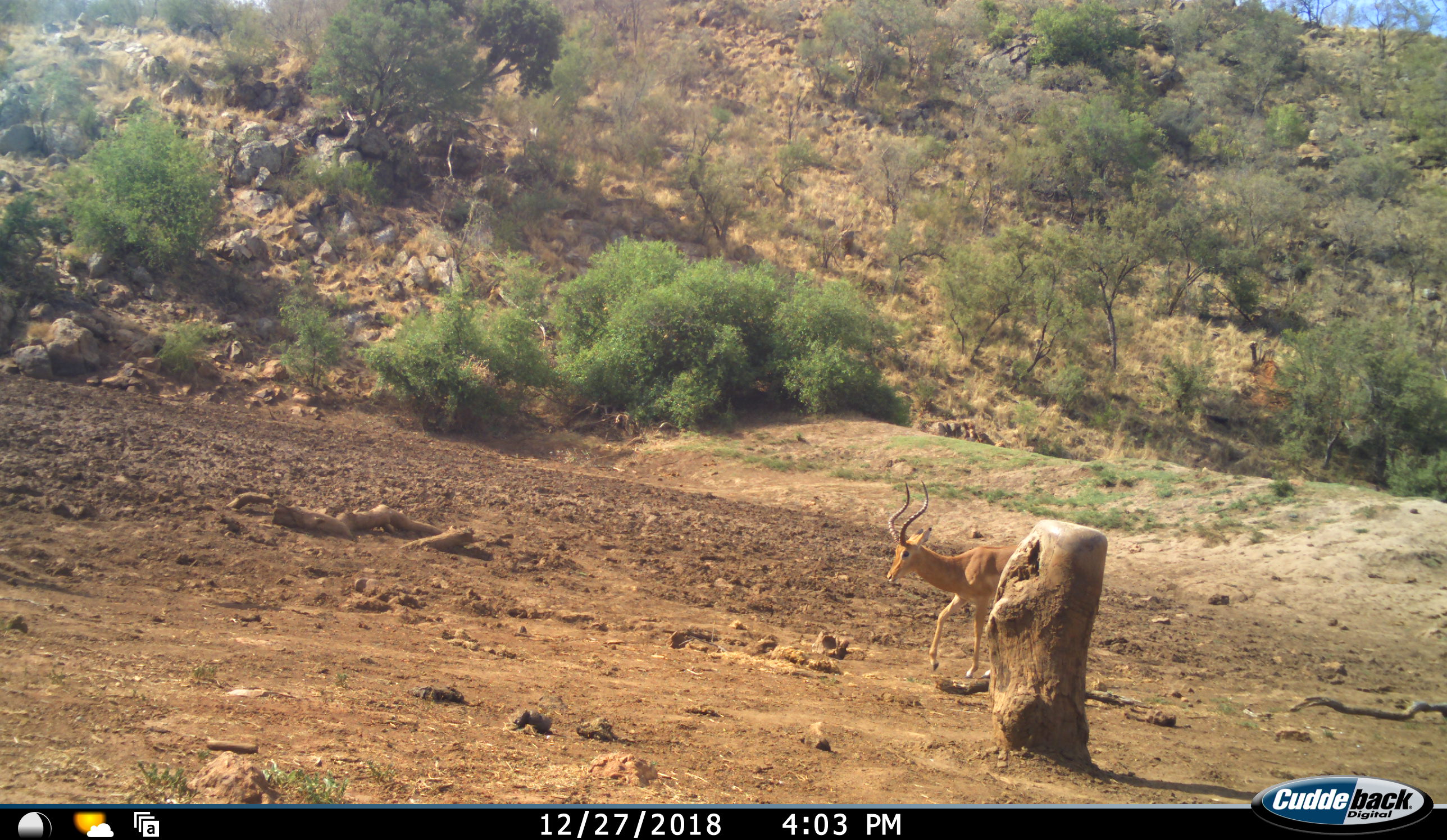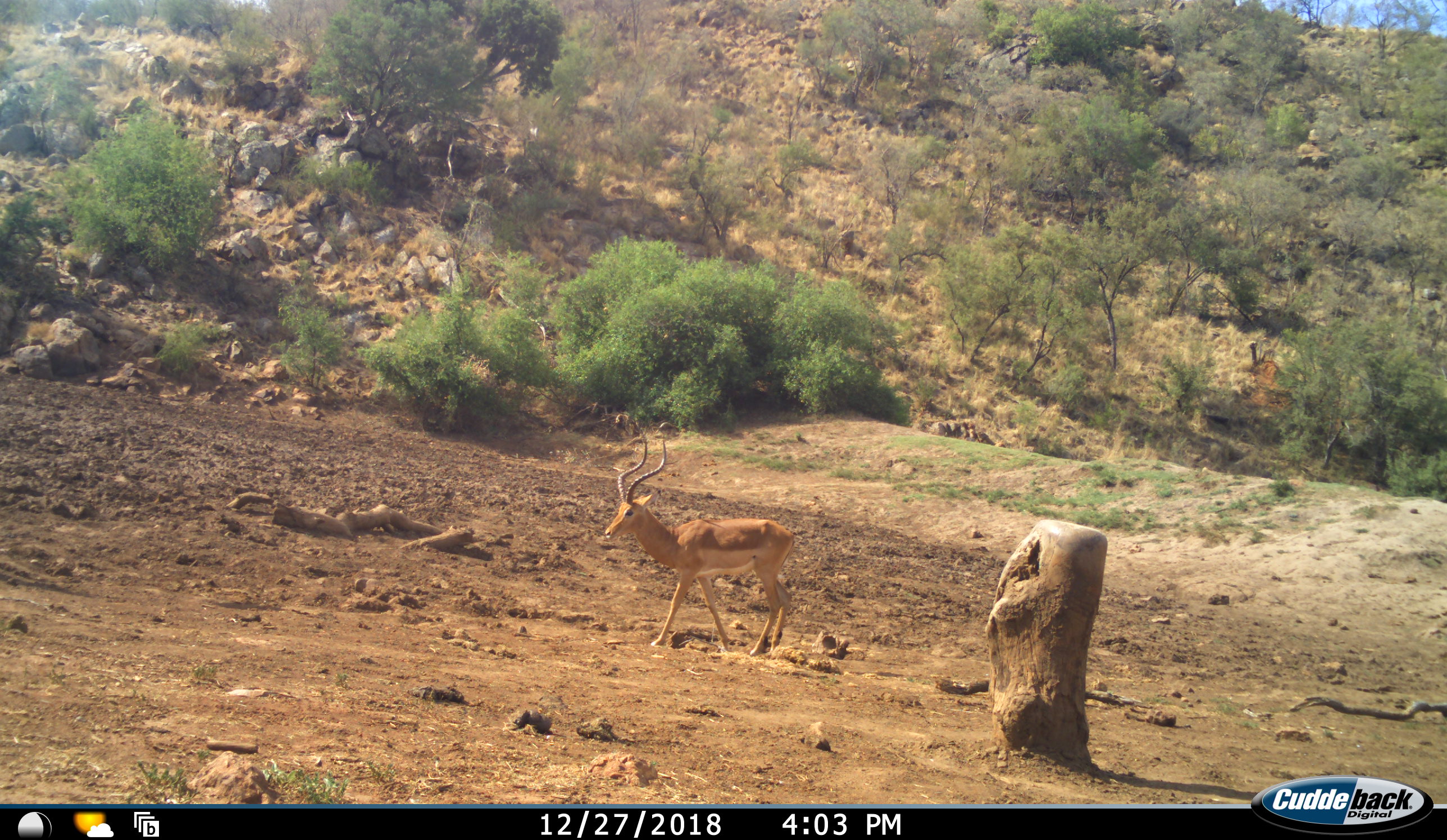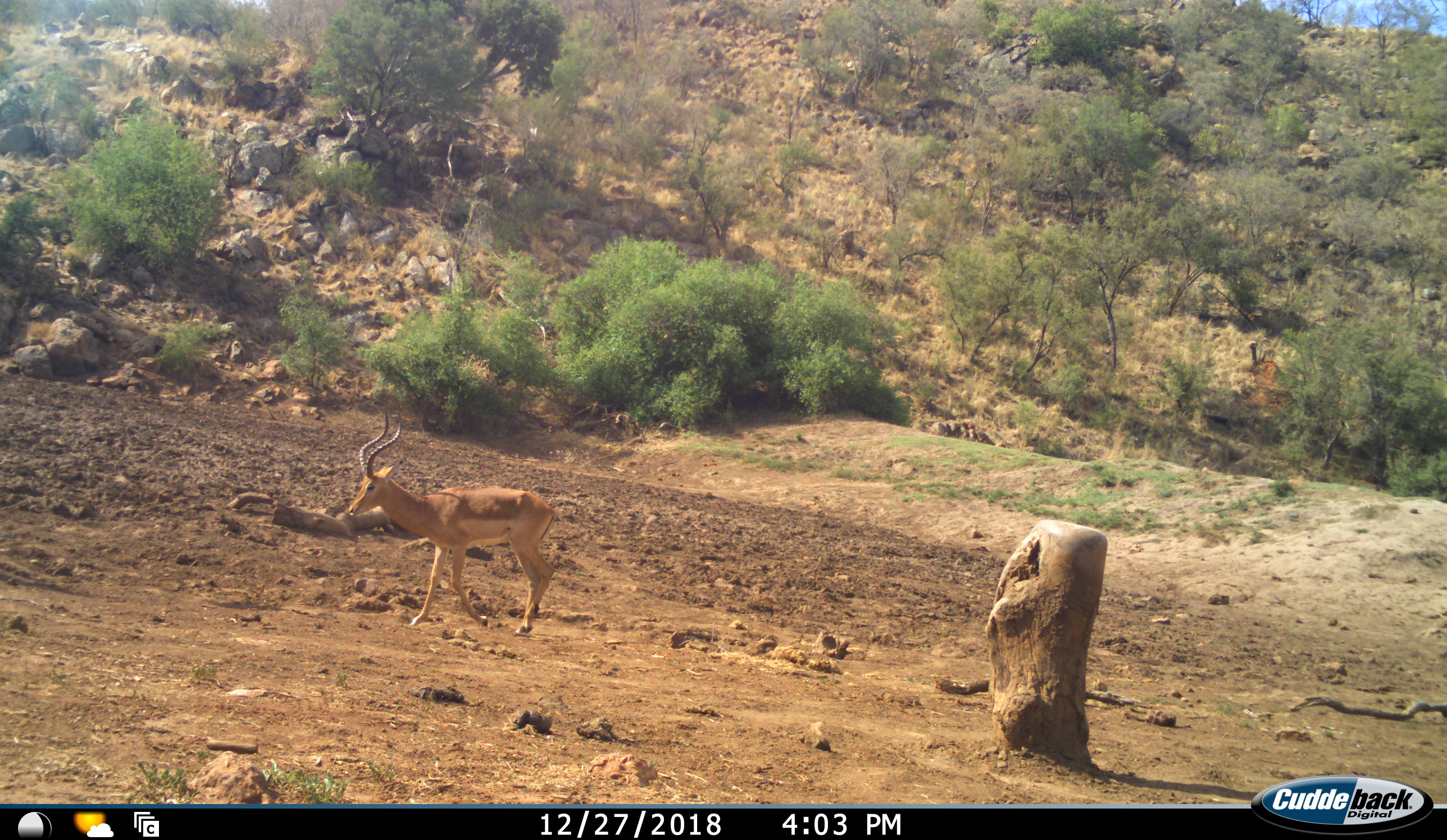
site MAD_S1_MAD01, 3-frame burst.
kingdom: Animalia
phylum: Chordata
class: Mammalia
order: Artiodactyla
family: Bovidae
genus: Aepyceros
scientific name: Aepyceros melampus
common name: impala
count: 1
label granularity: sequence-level